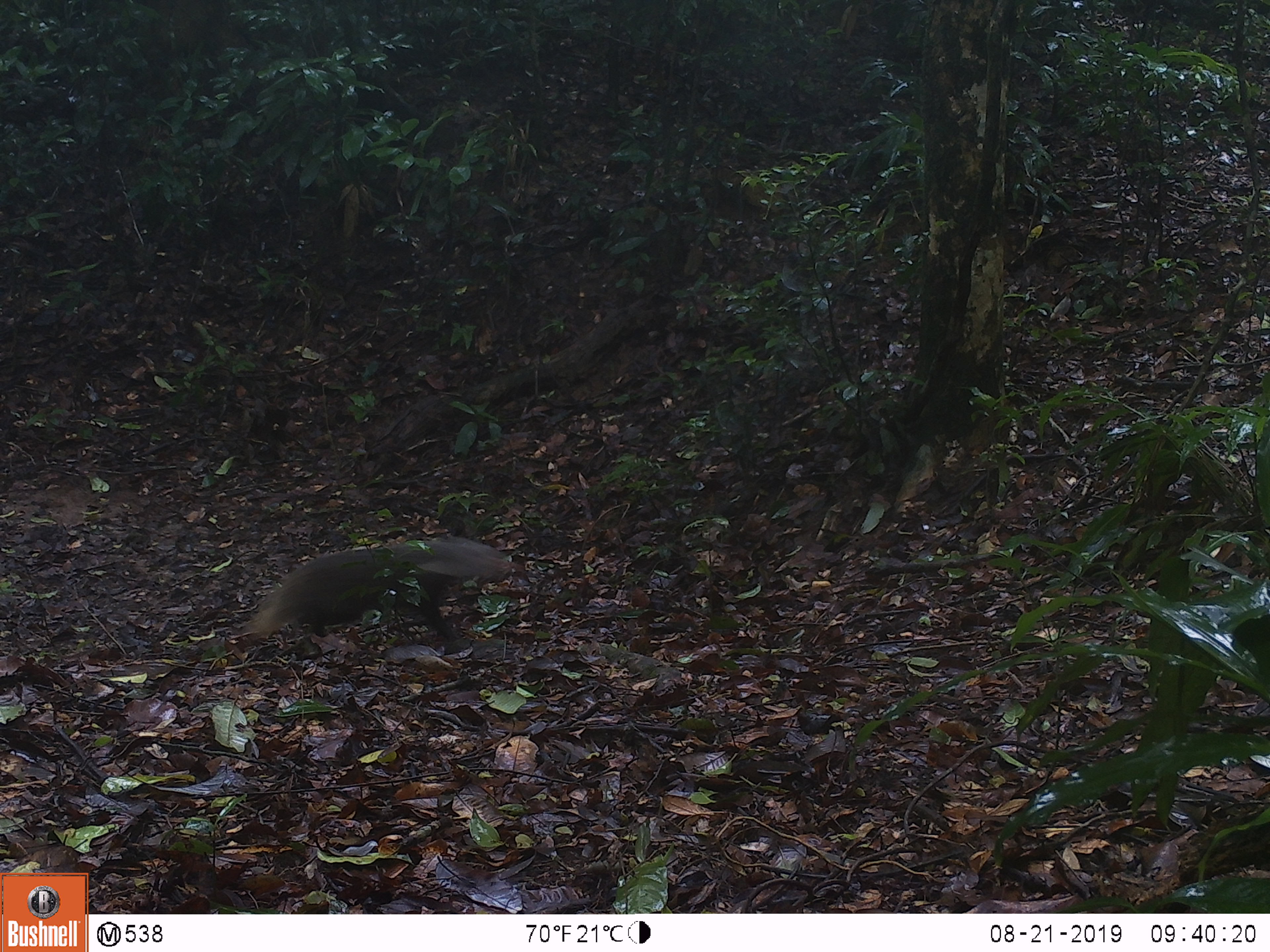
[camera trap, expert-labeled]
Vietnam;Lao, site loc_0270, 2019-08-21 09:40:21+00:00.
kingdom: Animalia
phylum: Chordata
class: Mammalia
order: Carnivora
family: Herpestidae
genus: Urva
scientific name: Urva urva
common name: crab-eating mongoose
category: crab eating mongoose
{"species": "crab eating mongoose (crab-eating mongoose) (Urva urva)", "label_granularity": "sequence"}